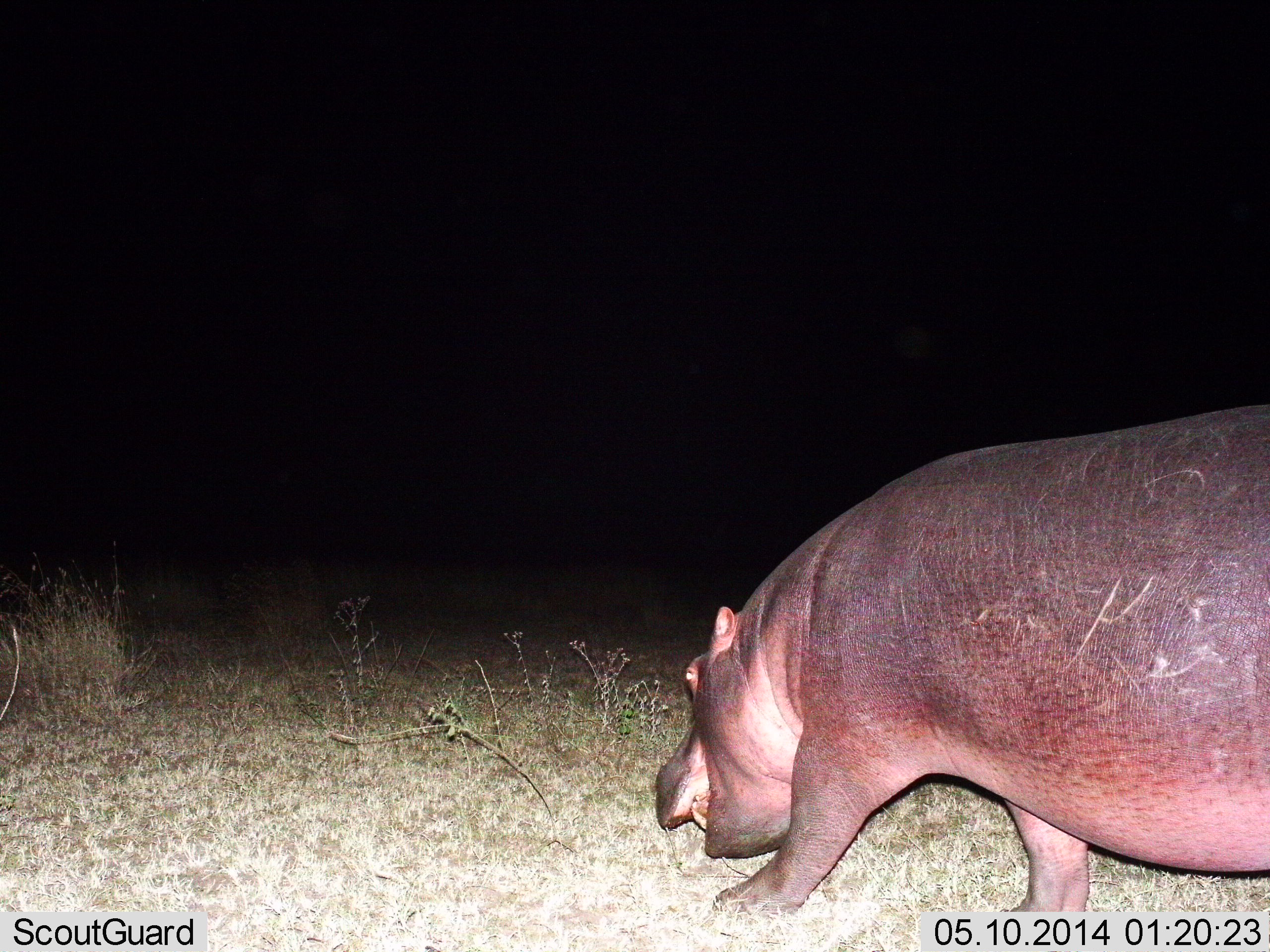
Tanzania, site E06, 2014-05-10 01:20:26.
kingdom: Animalia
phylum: Chordata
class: Mammalia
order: Artiodactyla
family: Hippopotamidae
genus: Hippopotamus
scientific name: Hippopotamus amphibius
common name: hippopotamus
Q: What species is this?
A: Hippopotamus (Hippopotamus amphibius).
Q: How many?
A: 1.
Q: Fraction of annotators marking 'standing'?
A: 0%.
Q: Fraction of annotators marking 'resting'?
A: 0%.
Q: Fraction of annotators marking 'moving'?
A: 100%.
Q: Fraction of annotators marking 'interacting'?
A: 0%.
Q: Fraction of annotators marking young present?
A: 0%.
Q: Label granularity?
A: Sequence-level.